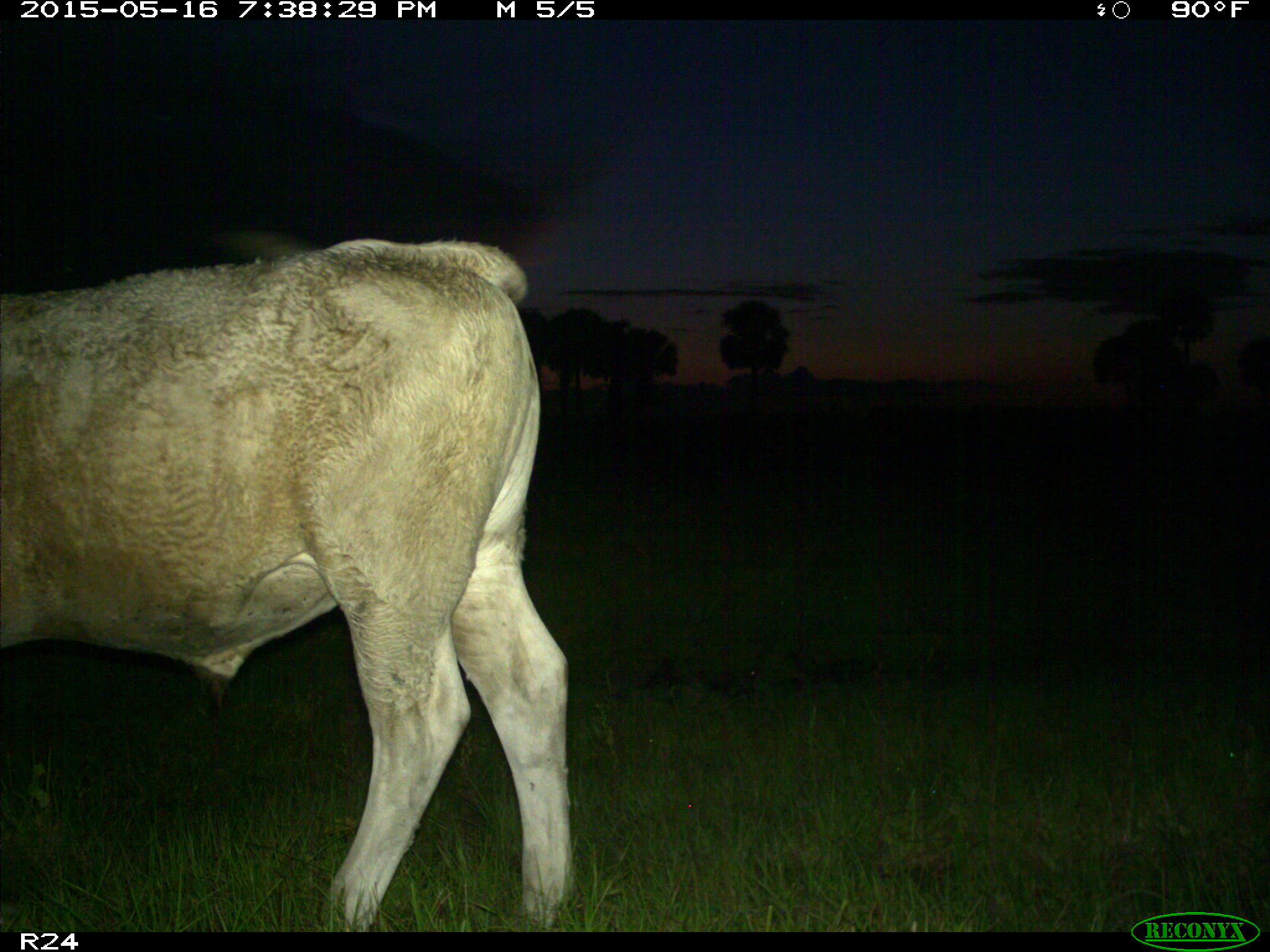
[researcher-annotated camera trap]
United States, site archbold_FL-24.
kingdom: Animalia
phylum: Chordata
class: Mammalia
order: Artiodactyla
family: Bovidae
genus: Bos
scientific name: Bos taurus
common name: domestic cow